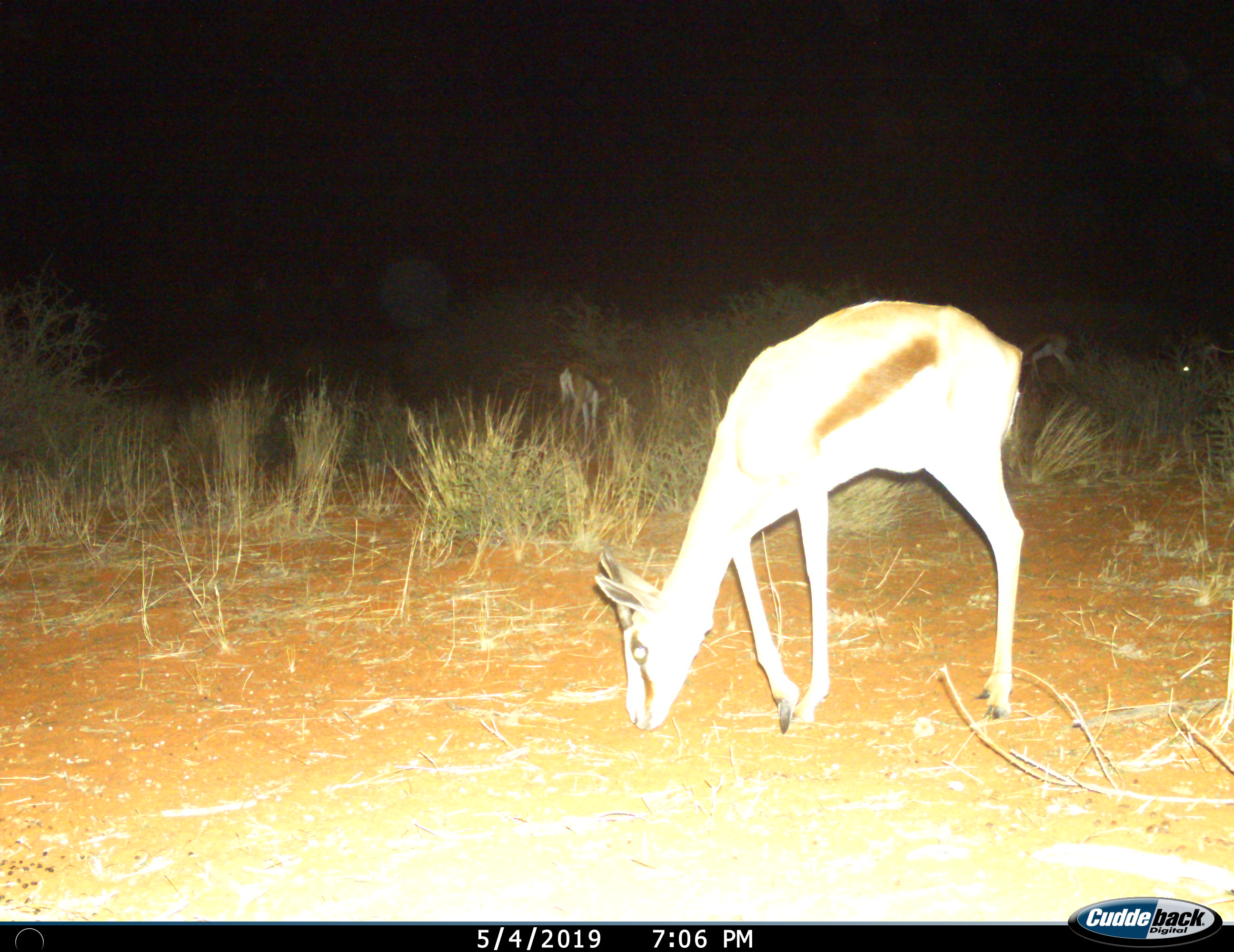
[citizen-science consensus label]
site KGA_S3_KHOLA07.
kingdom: Animalia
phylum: Chordata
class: Mammalia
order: Artiodactyla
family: Bovidae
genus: Antidorcas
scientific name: Antidorcas marsupialis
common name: springbok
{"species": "springbok (Antidorcas marsupialis)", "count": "3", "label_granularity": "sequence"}